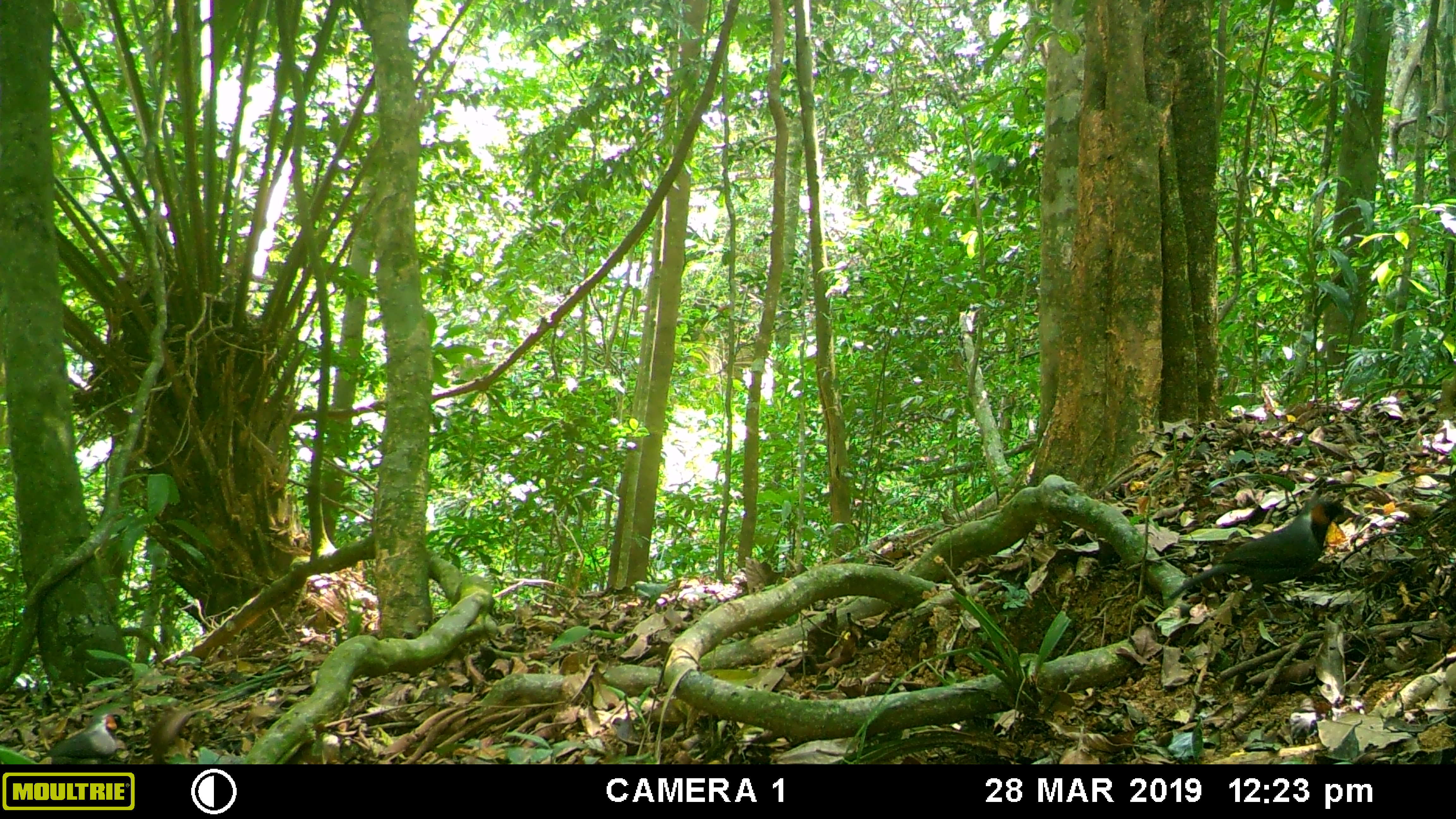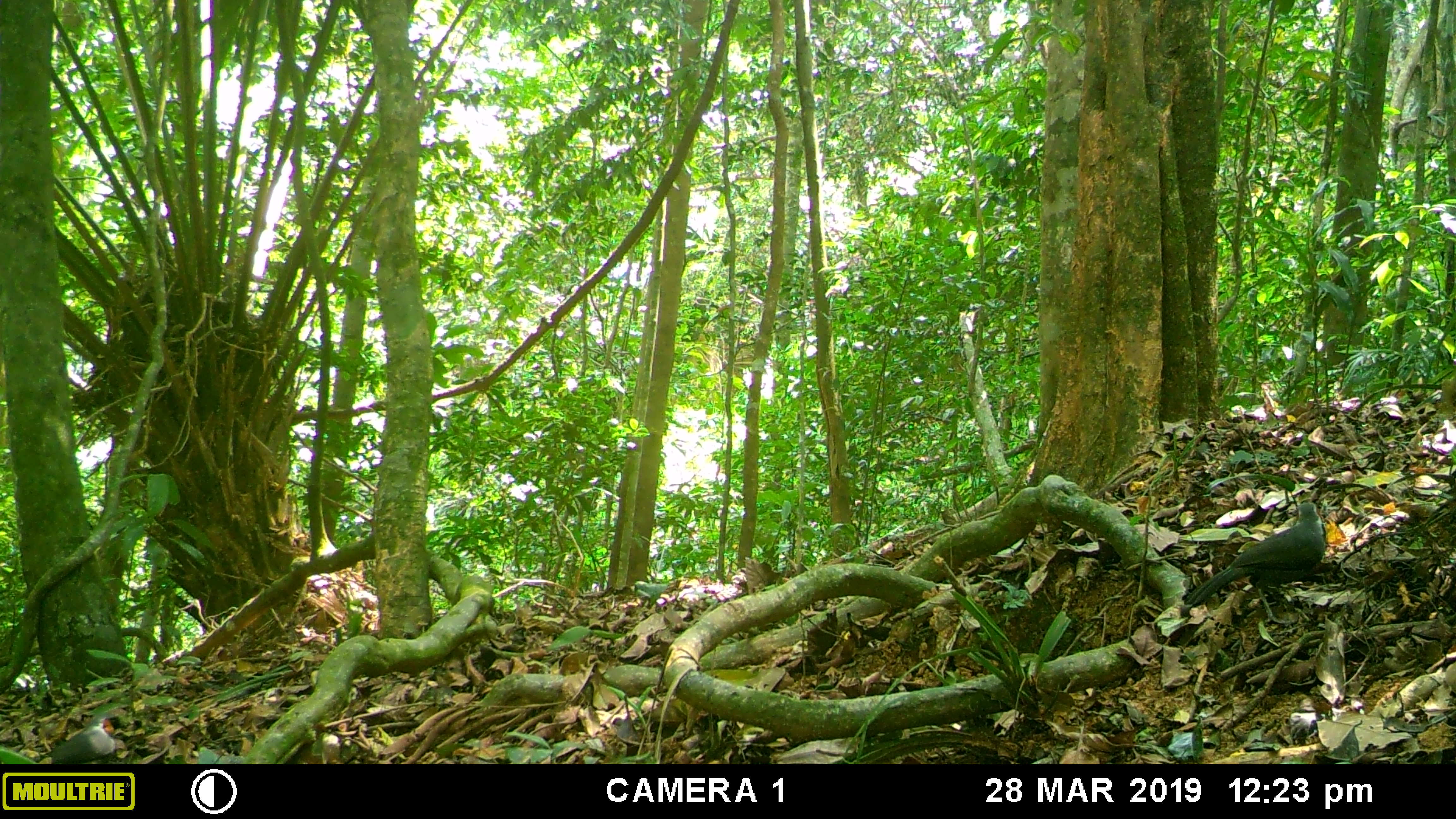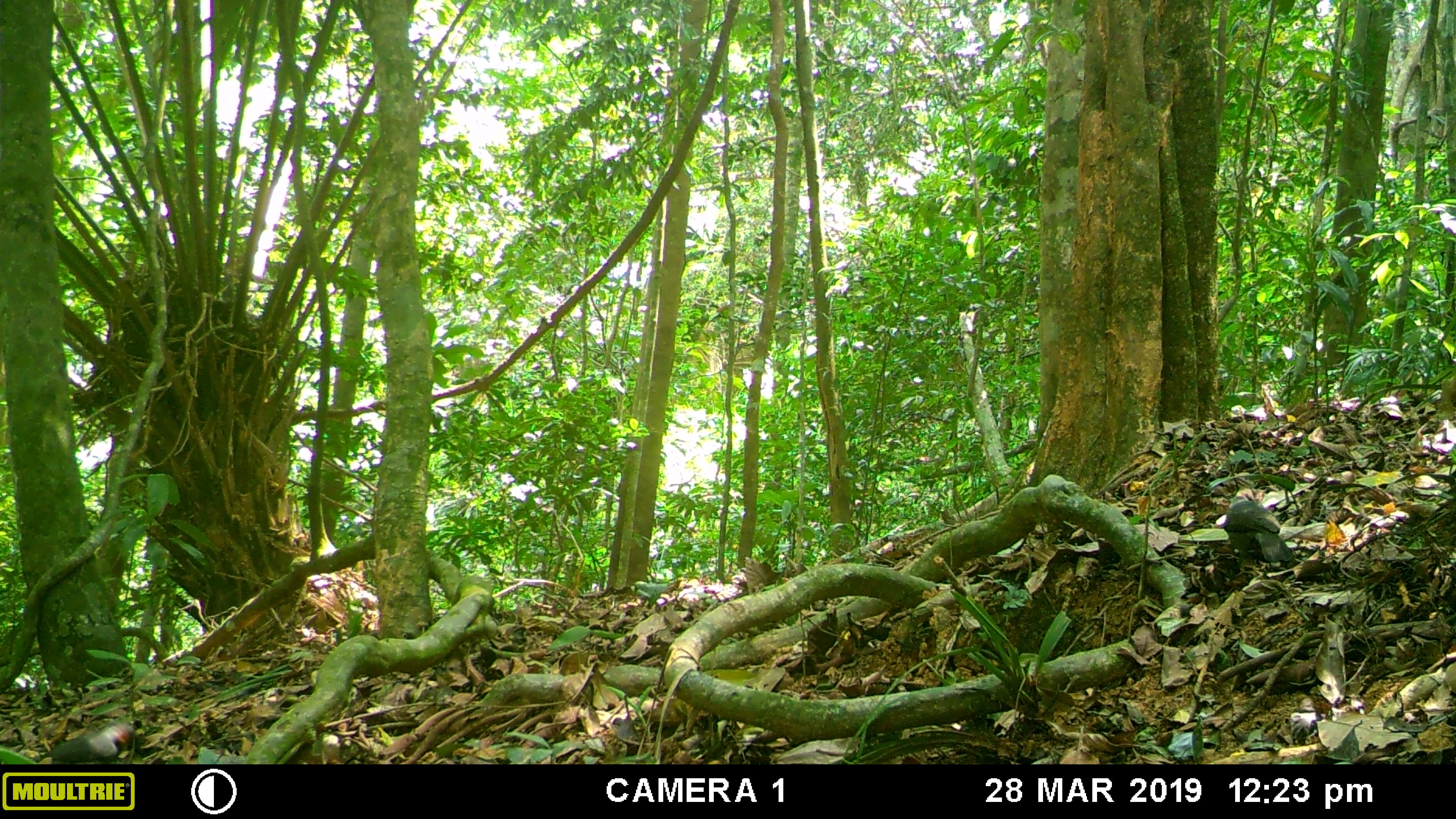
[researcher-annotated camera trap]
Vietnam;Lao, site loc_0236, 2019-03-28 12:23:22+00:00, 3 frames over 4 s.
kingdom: Animalia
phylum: Chordata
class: Aves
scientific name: Aves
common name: bird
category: unidentified bird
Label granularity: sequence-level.